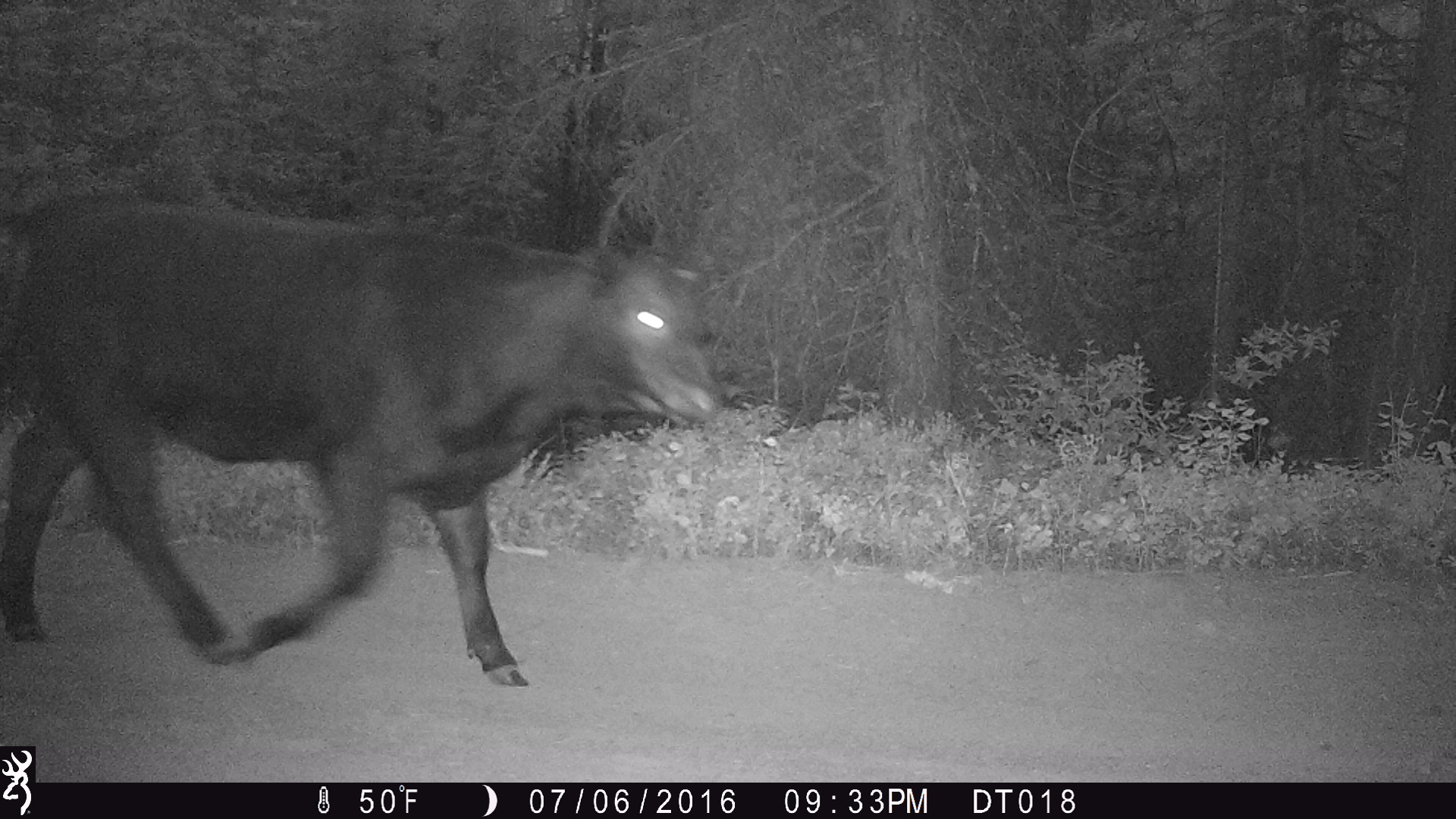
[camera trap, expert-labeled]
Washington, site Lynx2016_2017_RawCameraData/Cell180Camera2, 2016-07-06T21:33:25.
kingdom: Animalia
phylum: Chordata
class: Mammalia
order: Artiodactyla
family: Bovidae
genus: Bos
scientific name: Bos taurus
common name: domestic cattle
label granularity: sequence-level